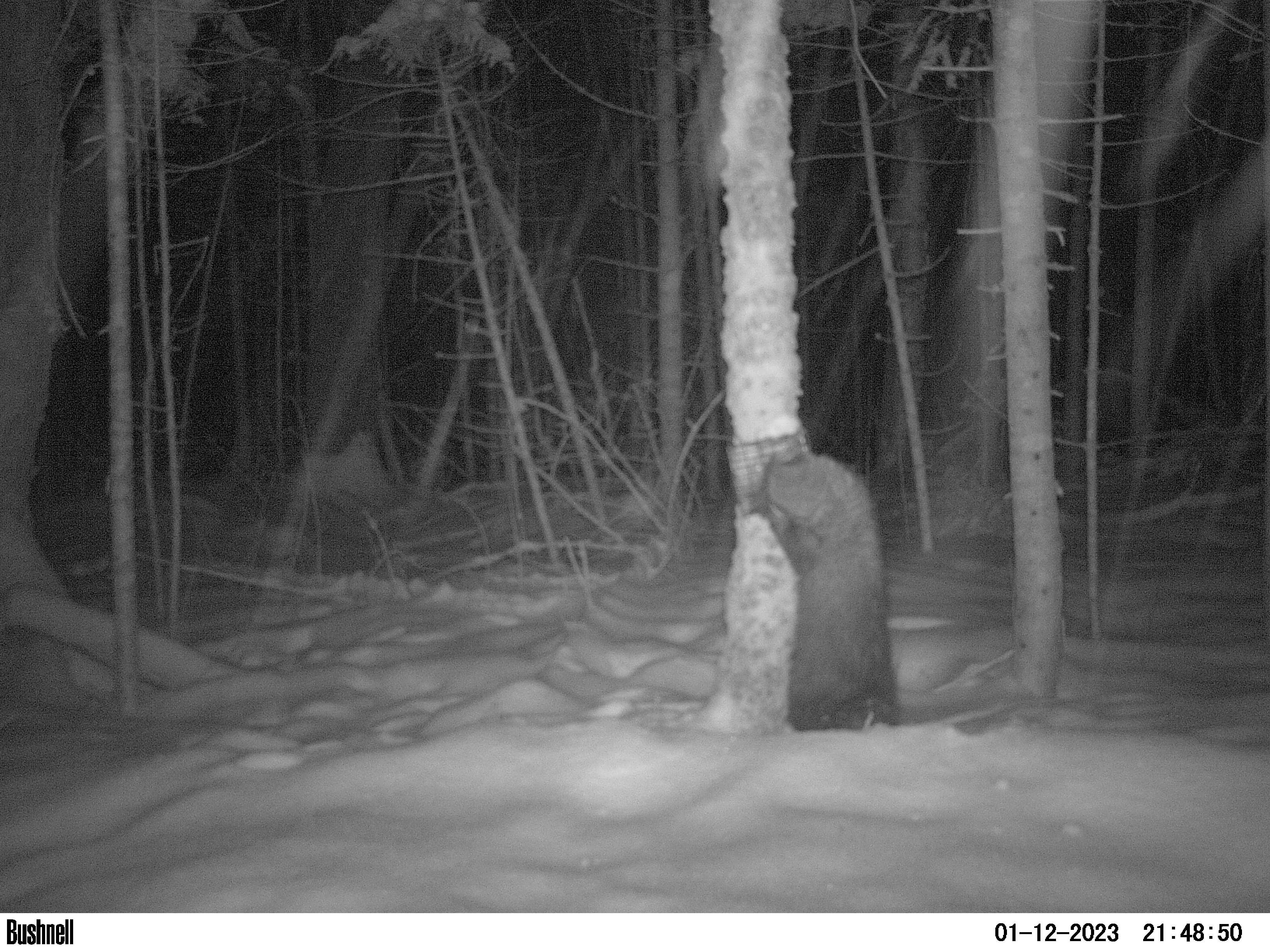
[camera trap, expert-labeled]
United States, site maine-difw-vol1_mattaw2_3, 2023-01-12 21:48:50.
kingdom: Animalia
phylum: Chordata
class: Mammalia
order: Carnivora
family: Mustelidae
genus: Pekania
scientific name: Pekania pennanti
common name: fisher